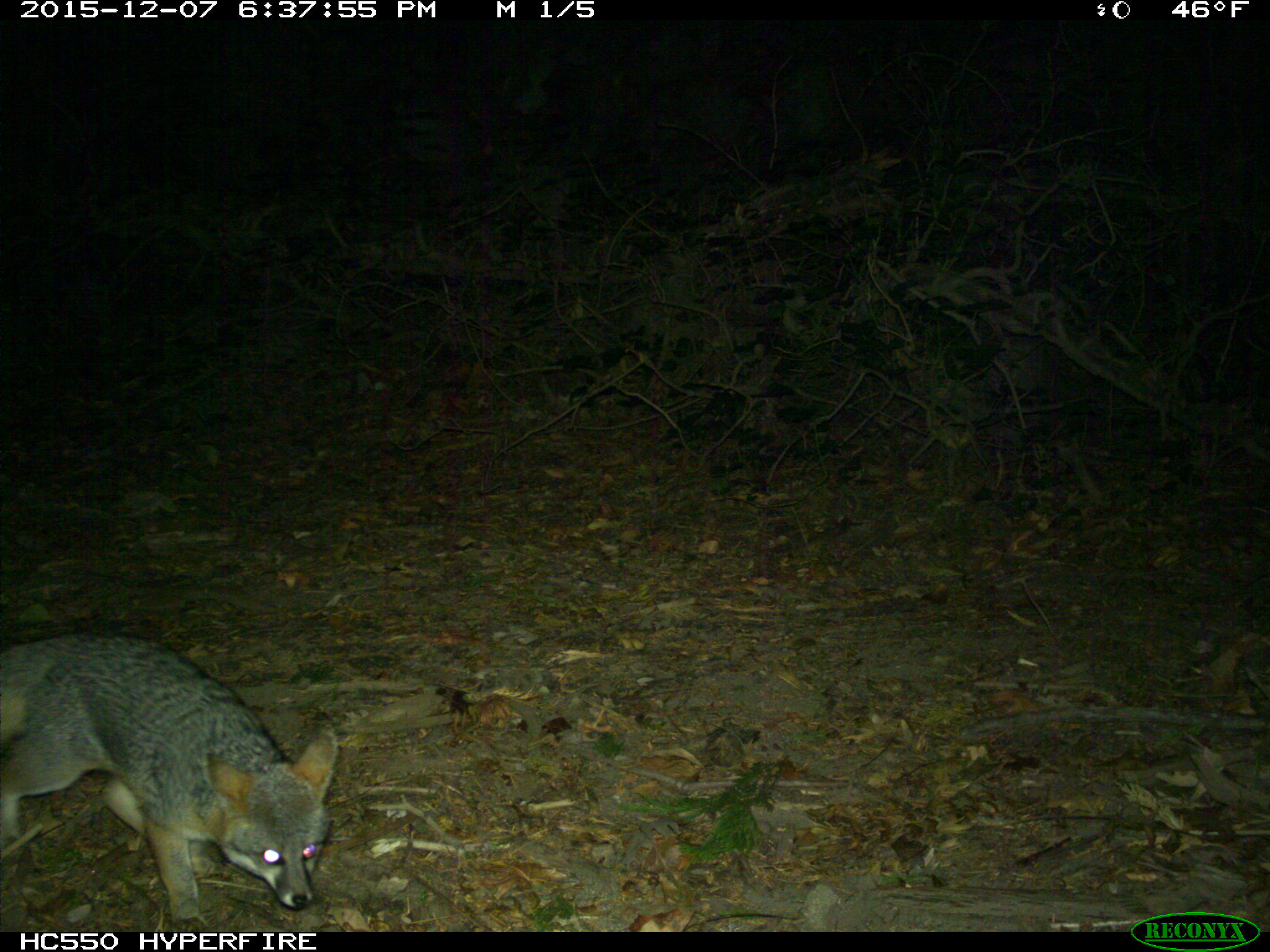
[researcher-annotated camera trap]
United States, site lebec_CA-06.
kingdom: Animalia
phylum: Chordata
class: Mammalia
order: Carnivora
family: Canidae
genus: Urocyon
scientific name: Urocyon cinereoargenteus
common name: gray fox